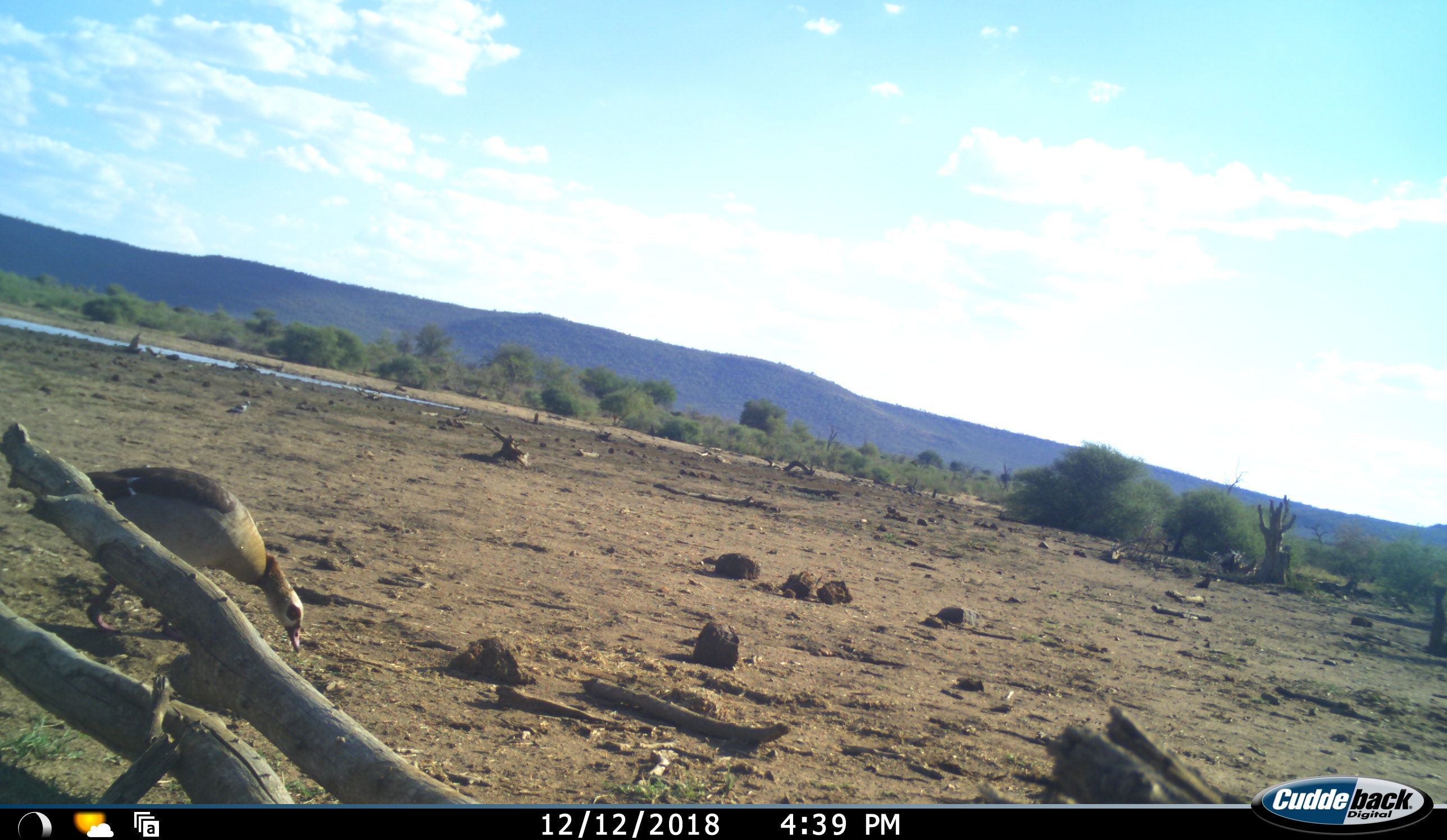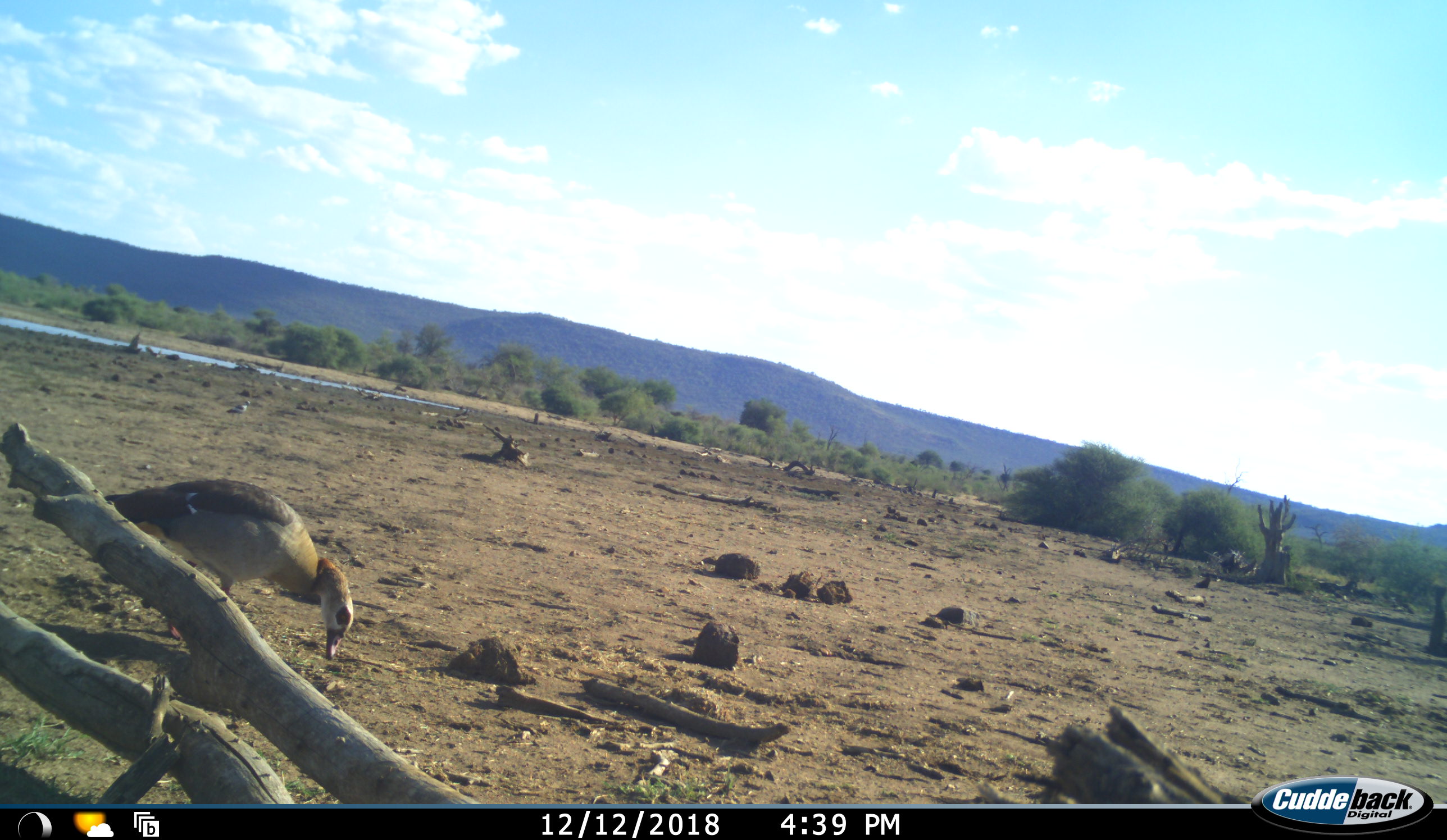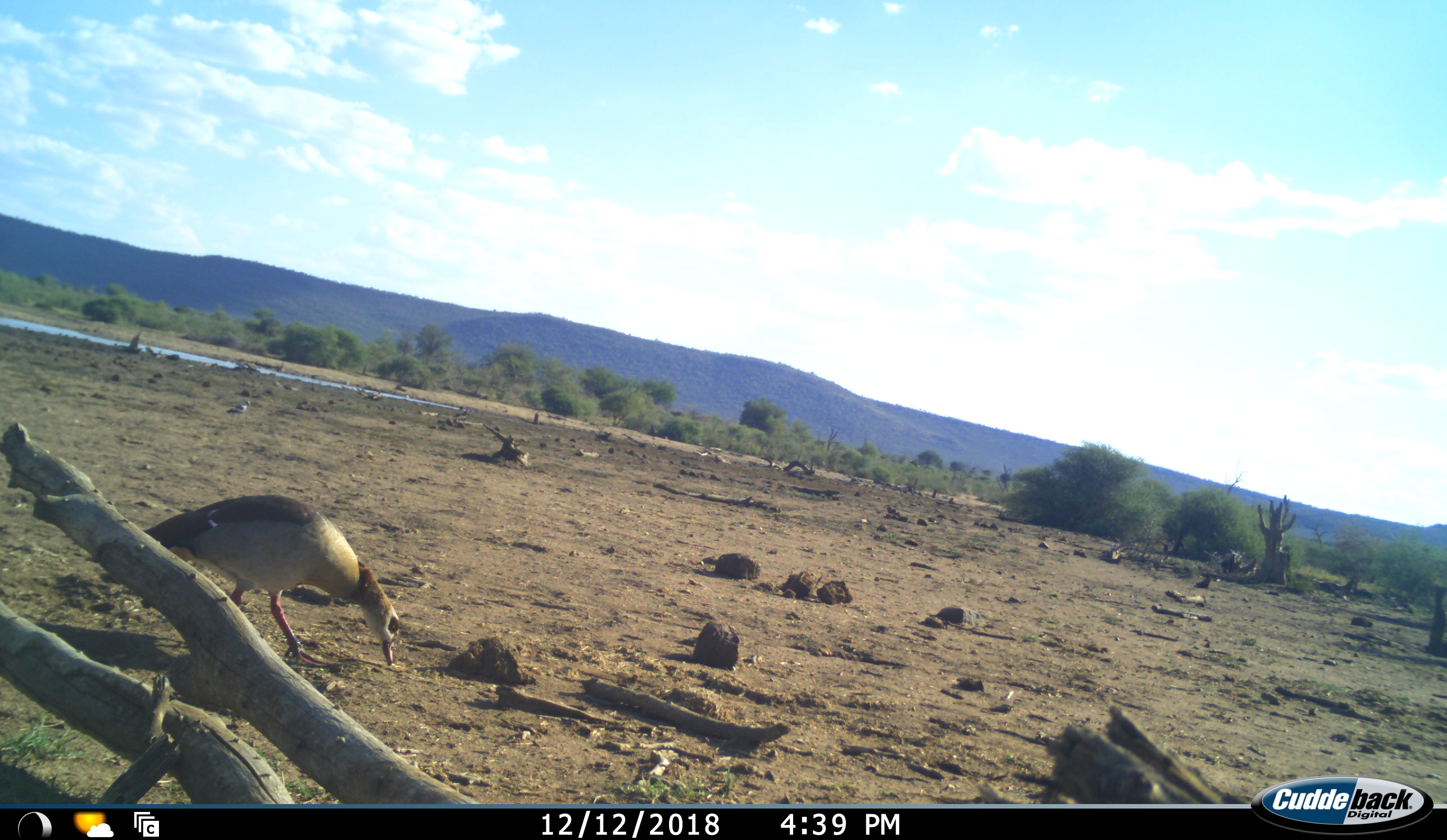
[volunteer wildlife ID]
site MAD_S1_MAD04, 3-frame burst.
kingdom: Animalia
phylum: Chordata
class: Aves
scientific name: Aves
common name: bird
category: birdother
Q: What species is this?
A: Birdother (bird) (Aves).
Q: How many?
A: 1.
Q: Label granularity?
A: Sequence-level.